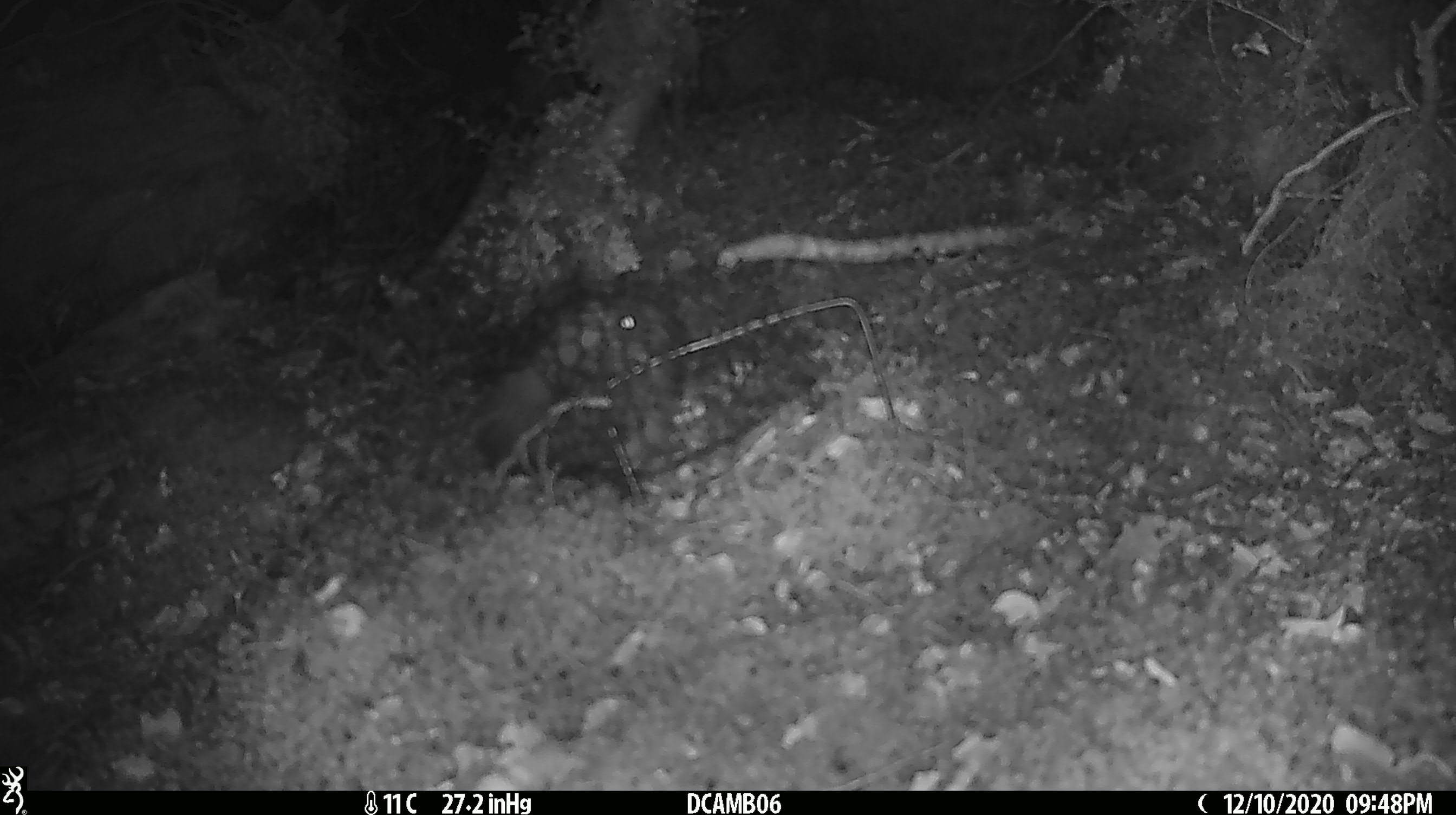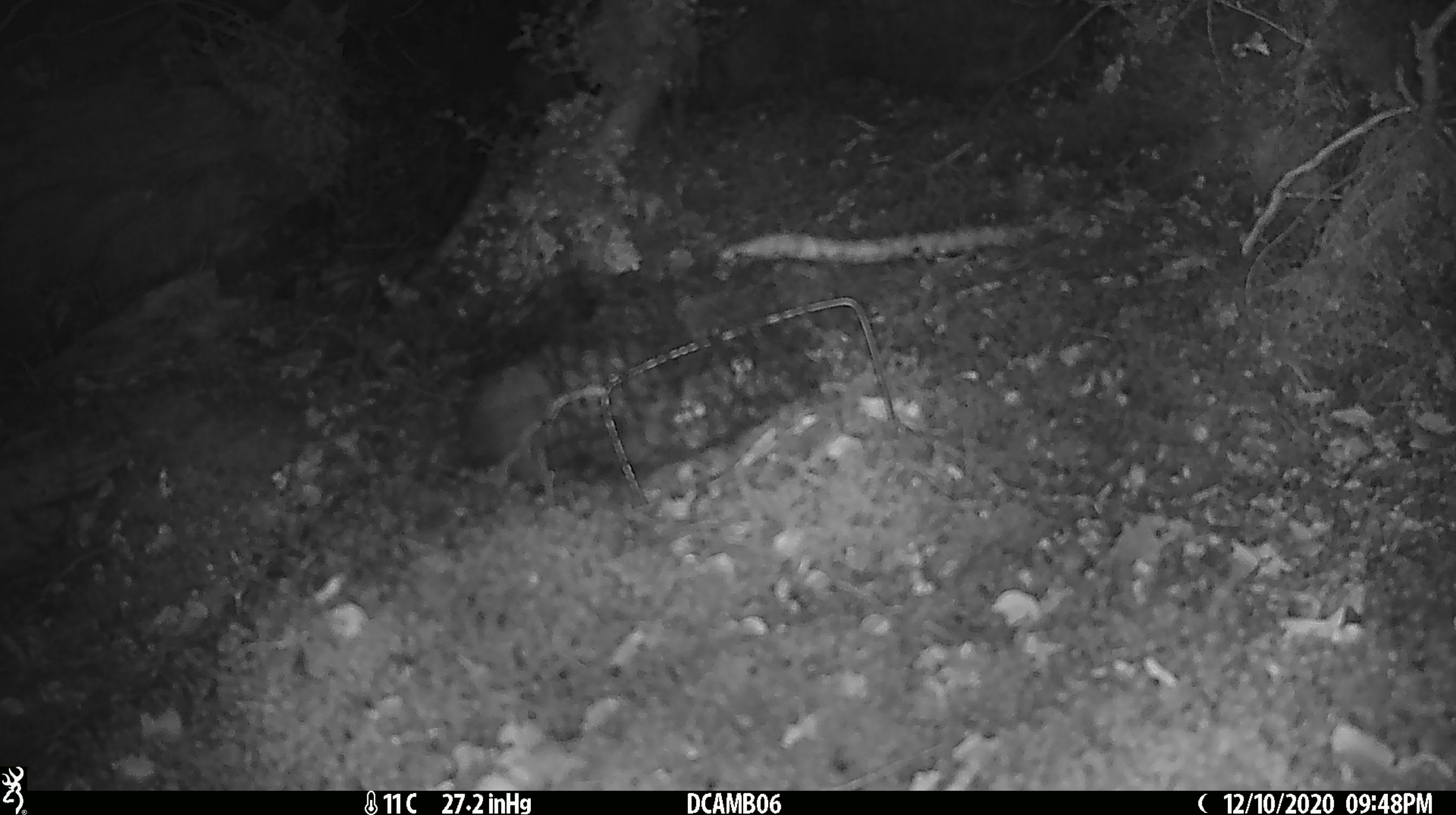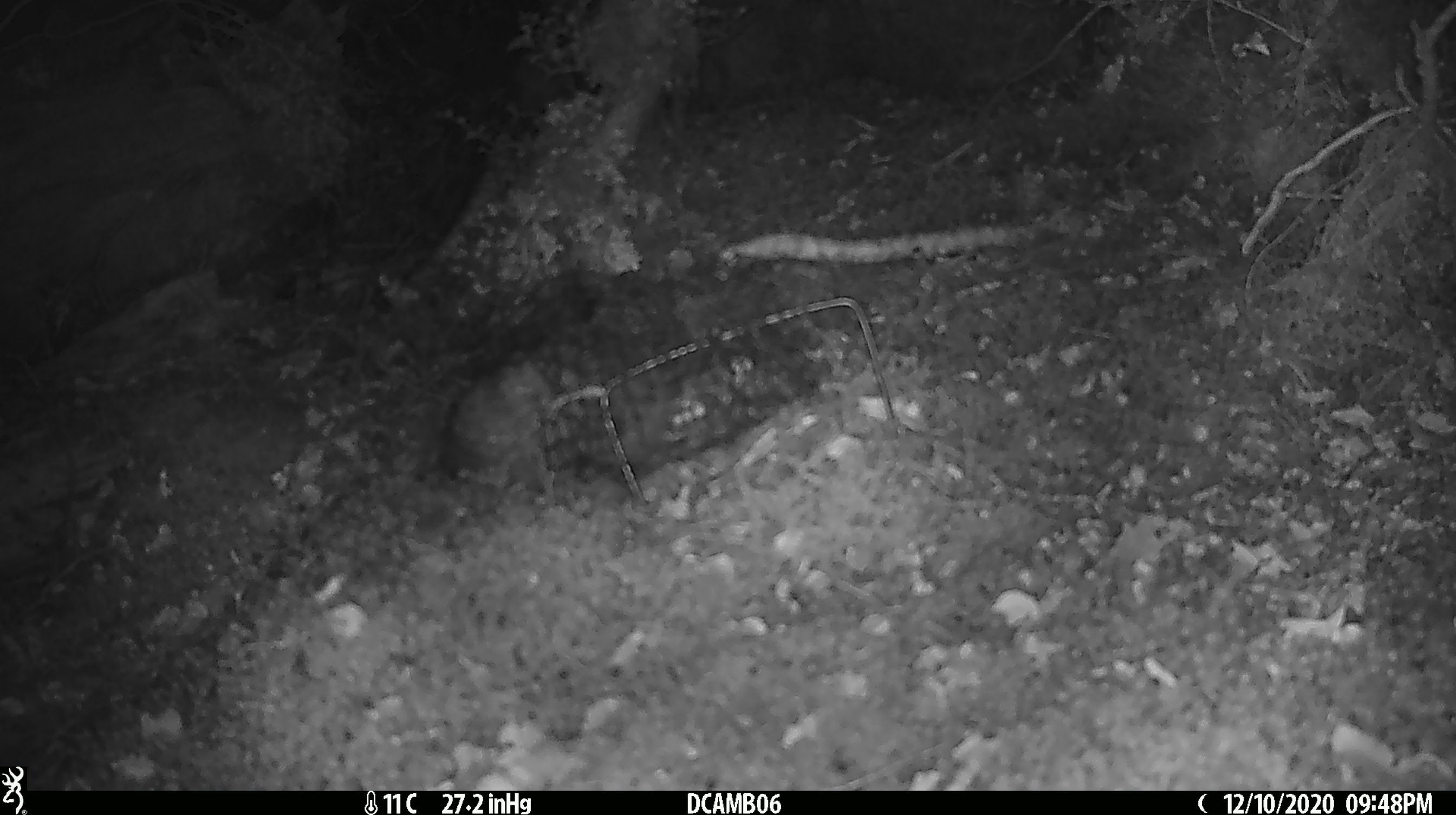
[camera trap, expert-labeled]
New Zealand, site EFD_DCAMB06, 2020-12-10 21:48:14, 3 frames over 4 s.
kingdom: Animalia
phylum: Chordata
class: Mammalia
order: Eulipotyphla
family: Erinaceidae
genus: Erinaceus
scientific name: Erinaceus europaeus europaeus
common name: european hedgehog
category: hedgehog